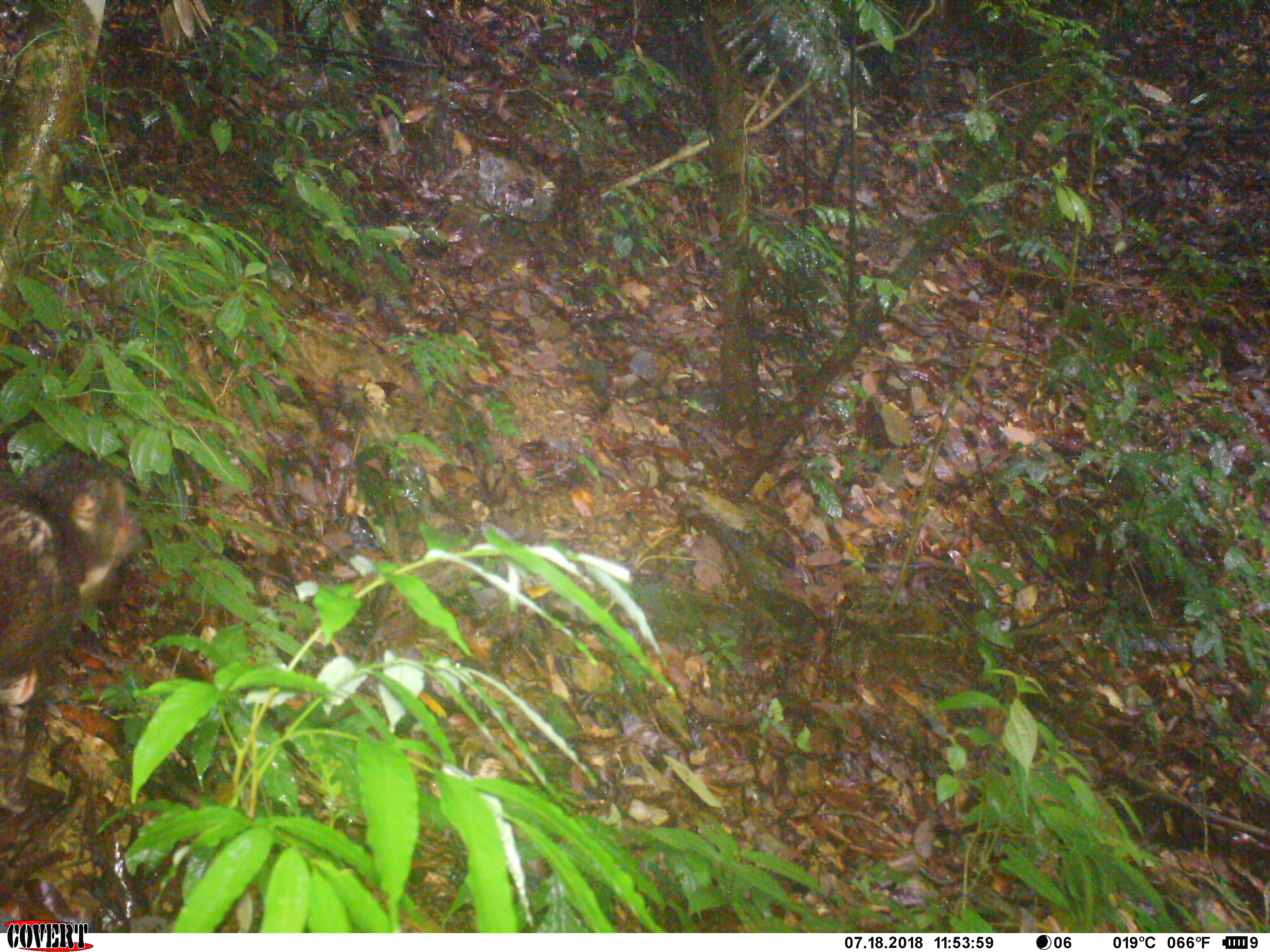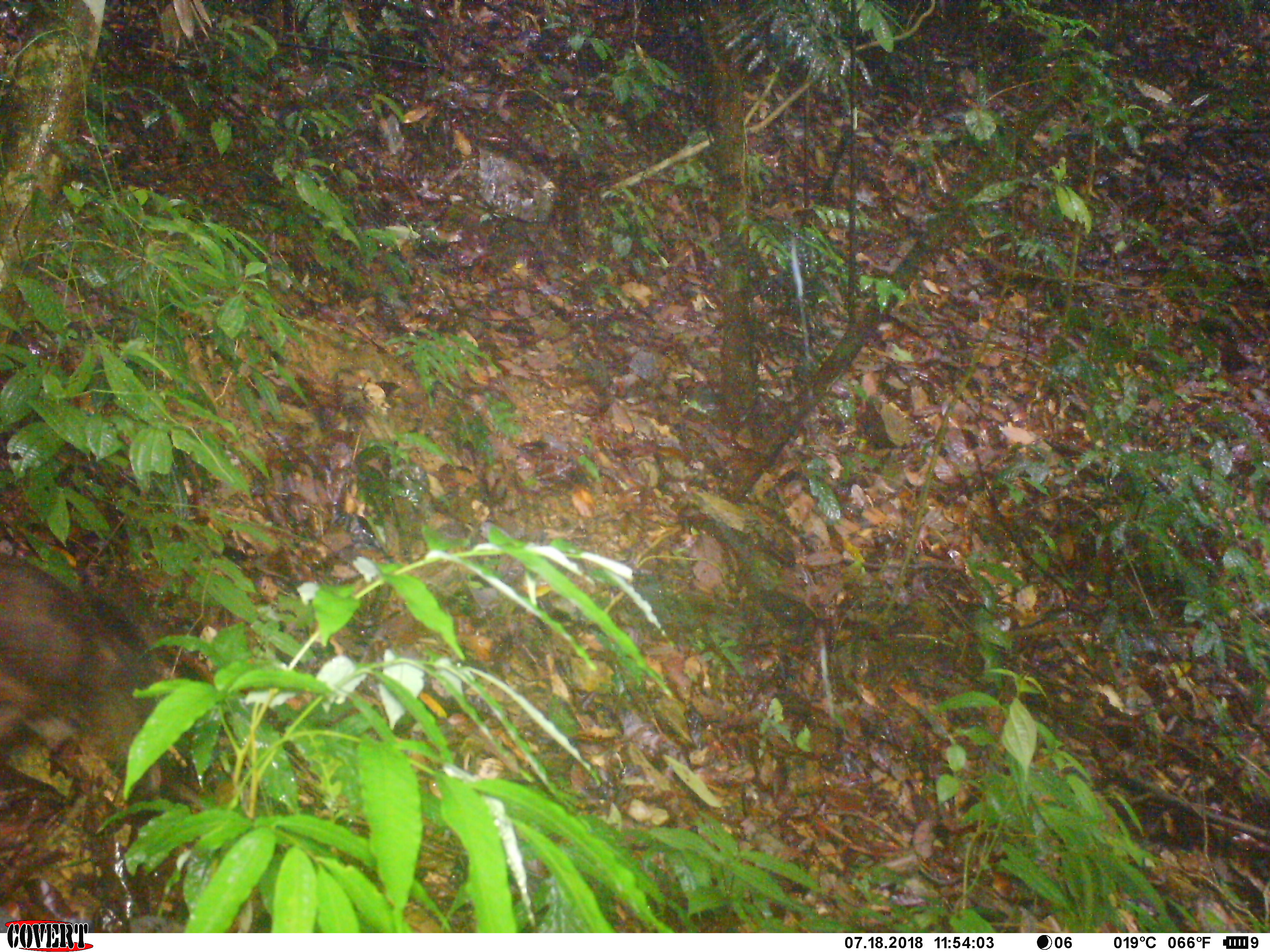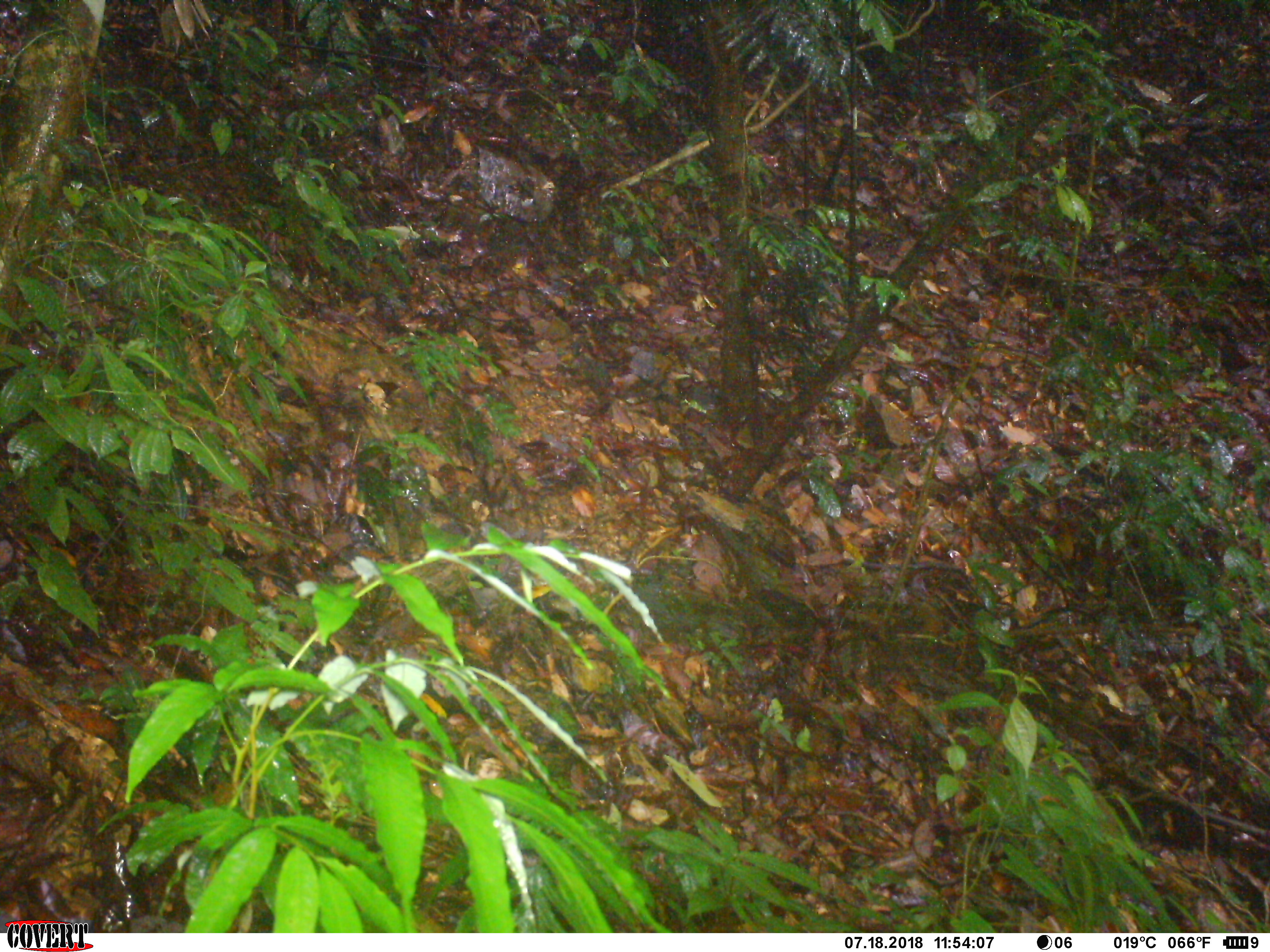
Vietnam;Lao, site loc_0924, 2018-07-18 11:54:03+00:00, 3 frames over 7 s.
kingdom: Animalia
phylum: Chordata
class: Mammalia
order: Primates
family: Cercopithecidae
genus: Macaca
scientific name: Macaca arctoides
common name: stump-tailed macaque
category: stump tailed macaque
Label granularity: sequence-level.